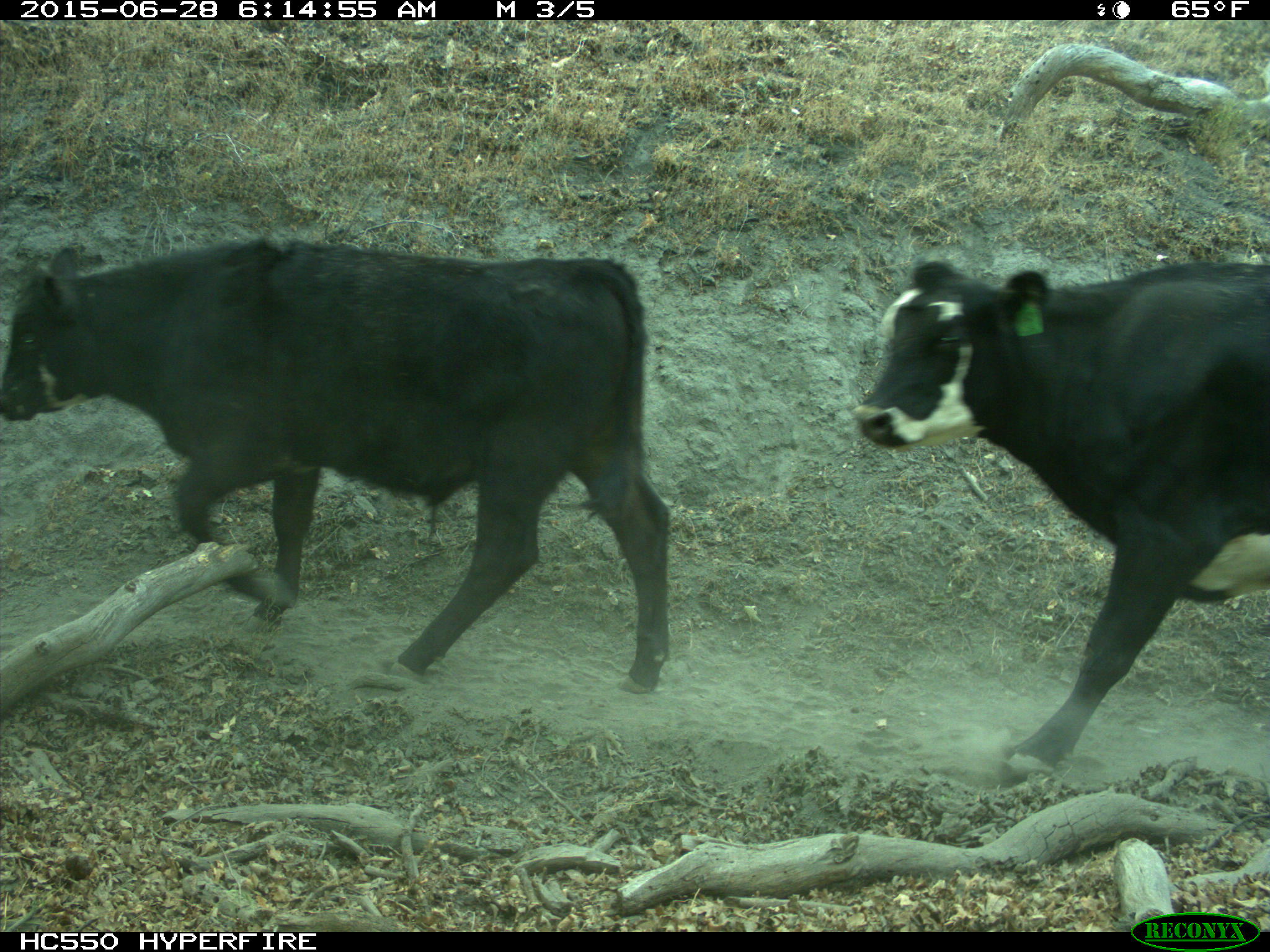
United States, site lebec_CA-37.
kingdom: Animalia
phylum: Chordata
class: Mammalia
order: Artiodactyla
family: Bovidae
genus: Bos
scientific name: Bos taurus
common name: domestic cow